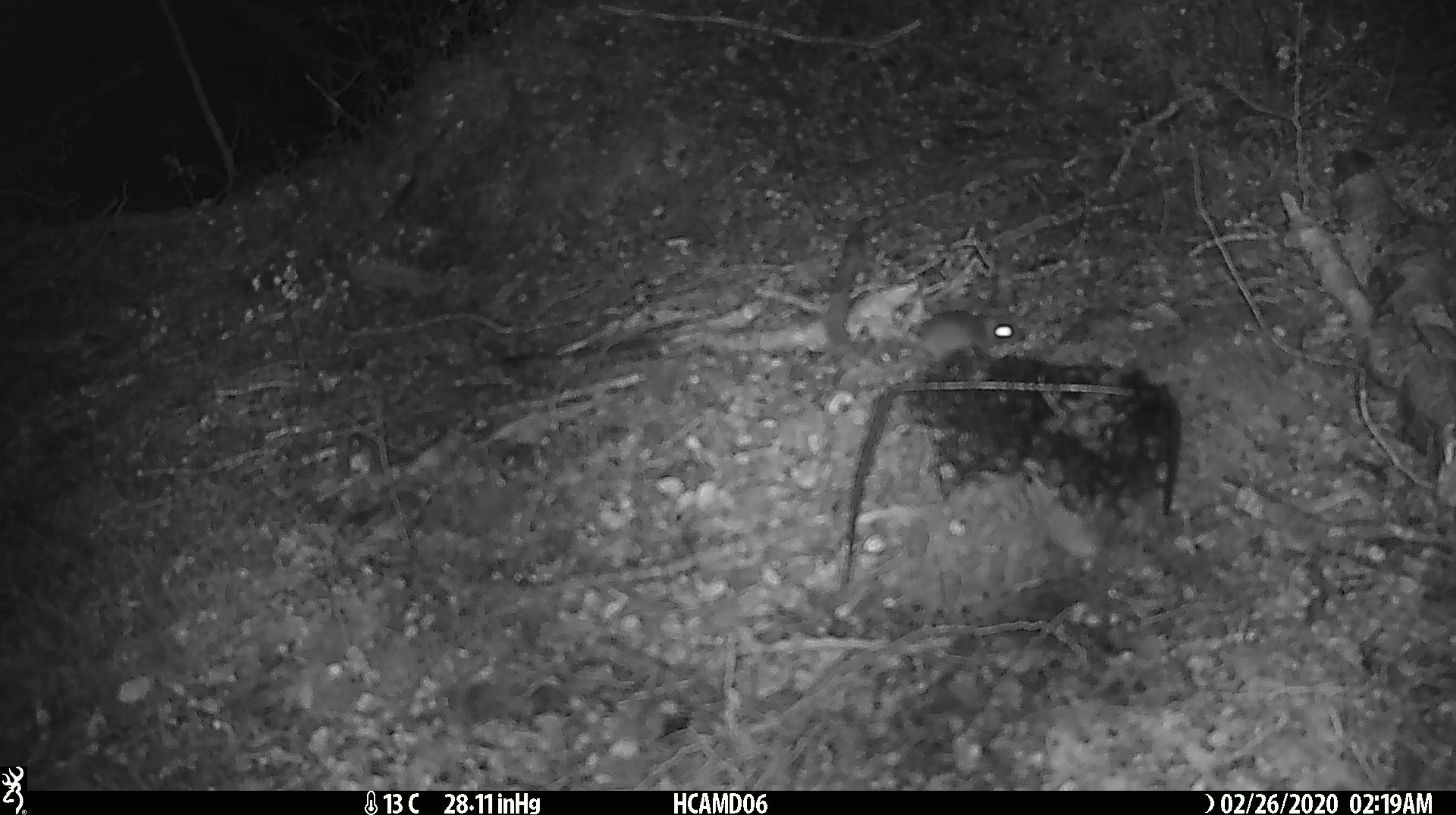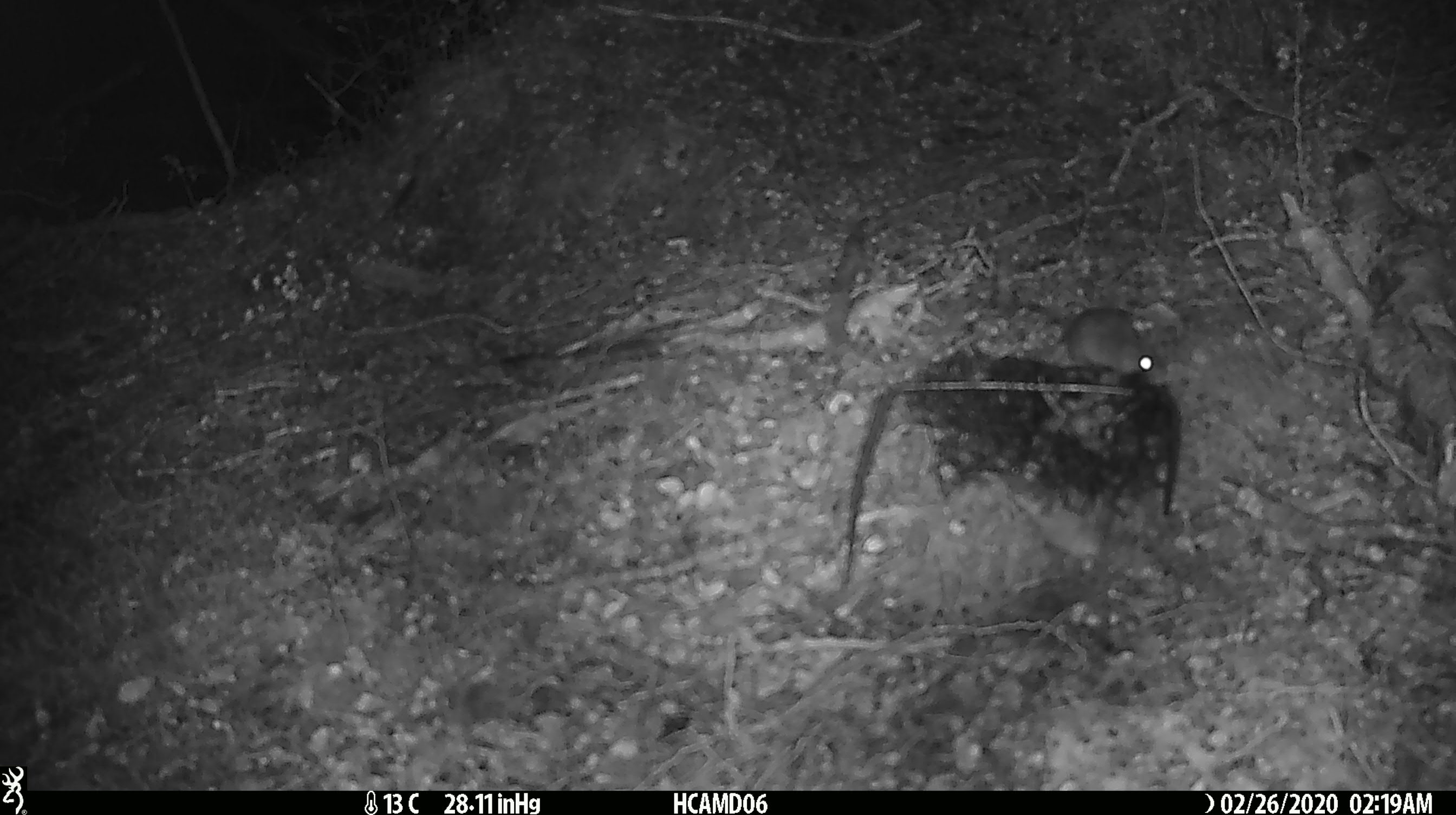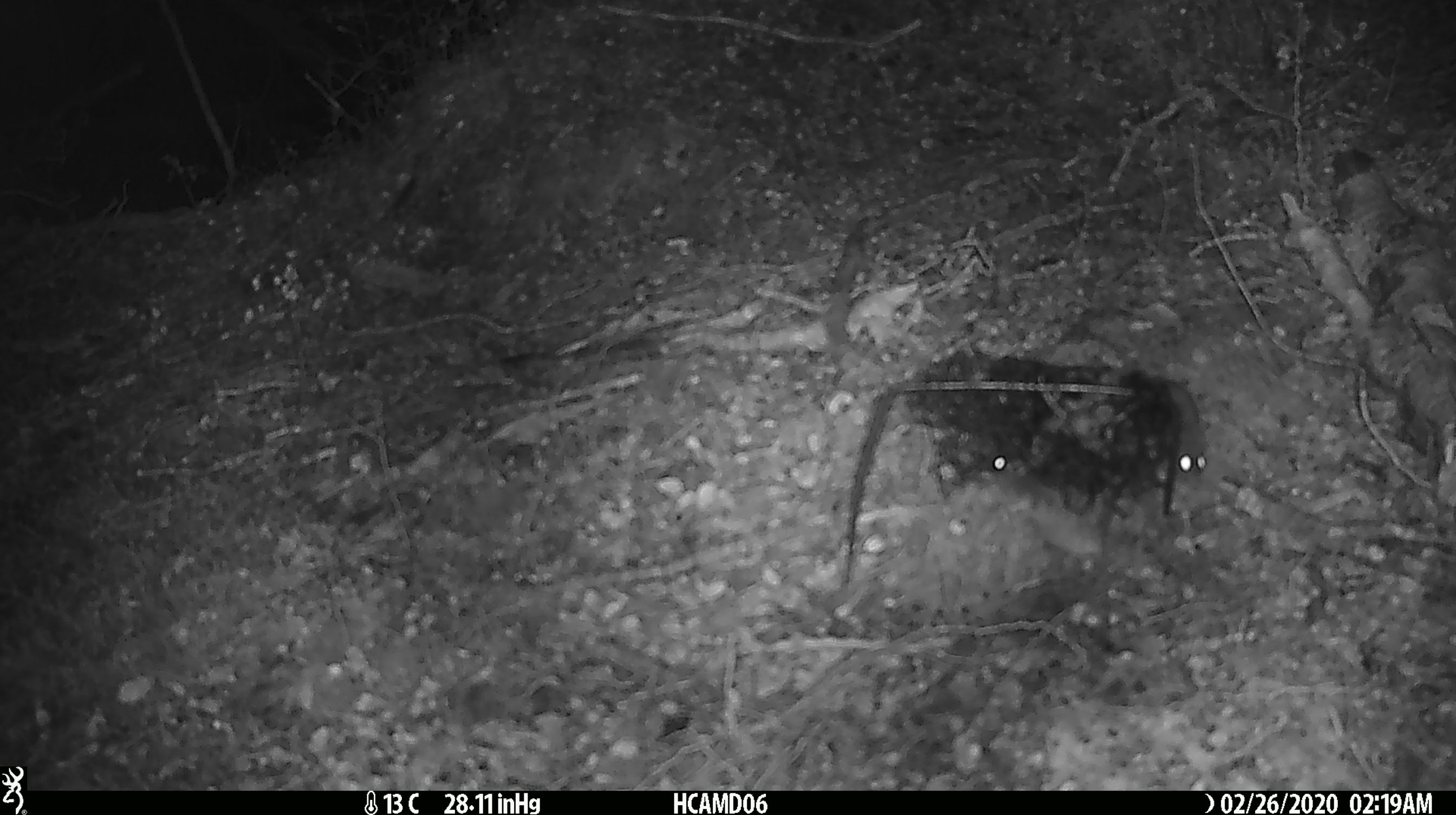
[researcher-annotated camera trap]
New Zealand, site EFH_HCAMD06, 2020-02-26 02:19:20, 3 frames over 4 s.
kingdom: Animalia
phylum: Chordata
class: Mammalia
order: Rodentia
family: Muridae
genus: Mus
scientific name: Mus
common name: mouse